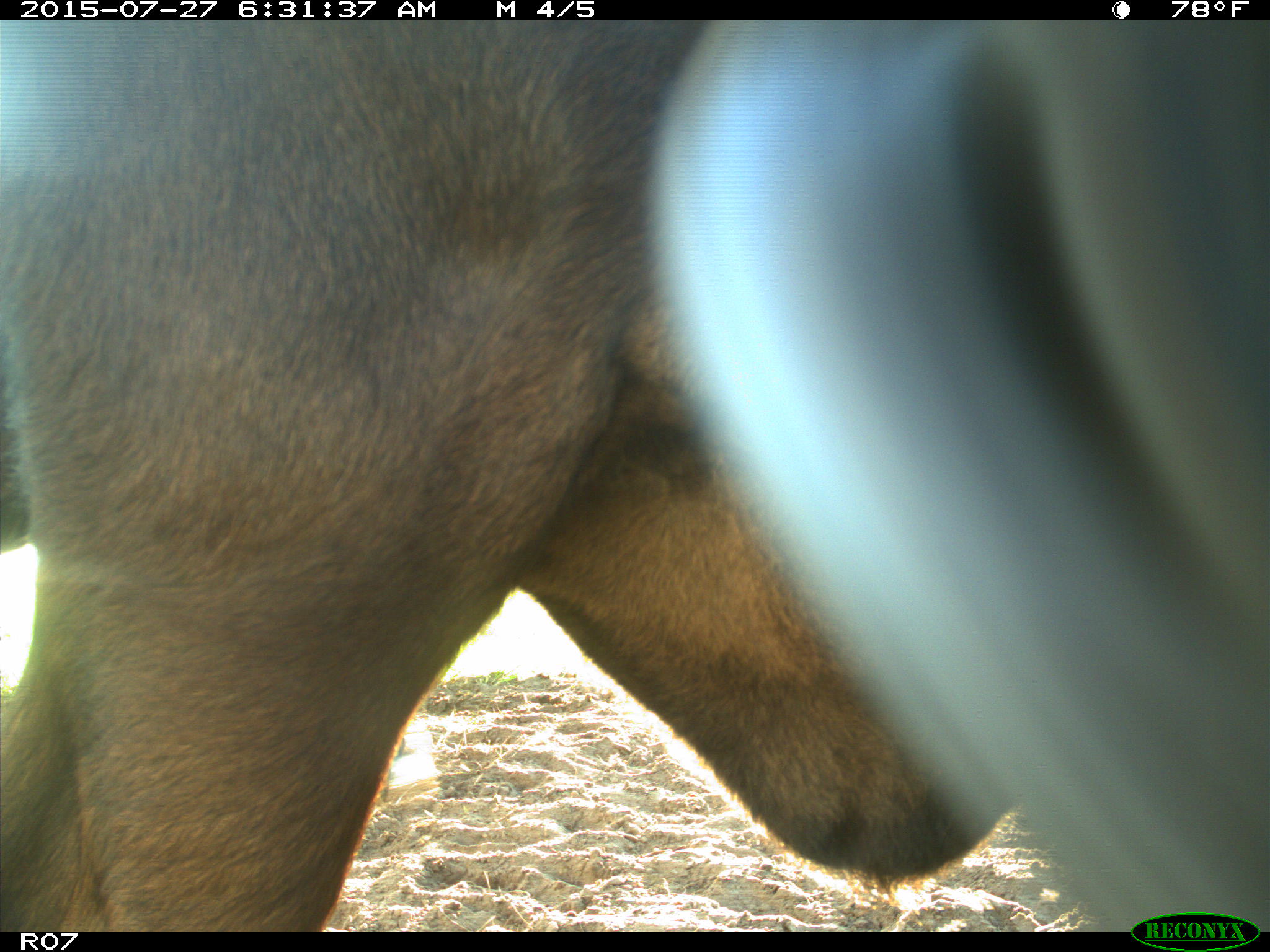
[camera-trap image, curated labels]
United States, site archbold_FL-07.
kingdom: Animalia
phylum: Chordata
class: Mammalia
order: Artiodactyla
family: Bovidae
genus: Bos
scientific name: Bos taurus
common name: domestic cow